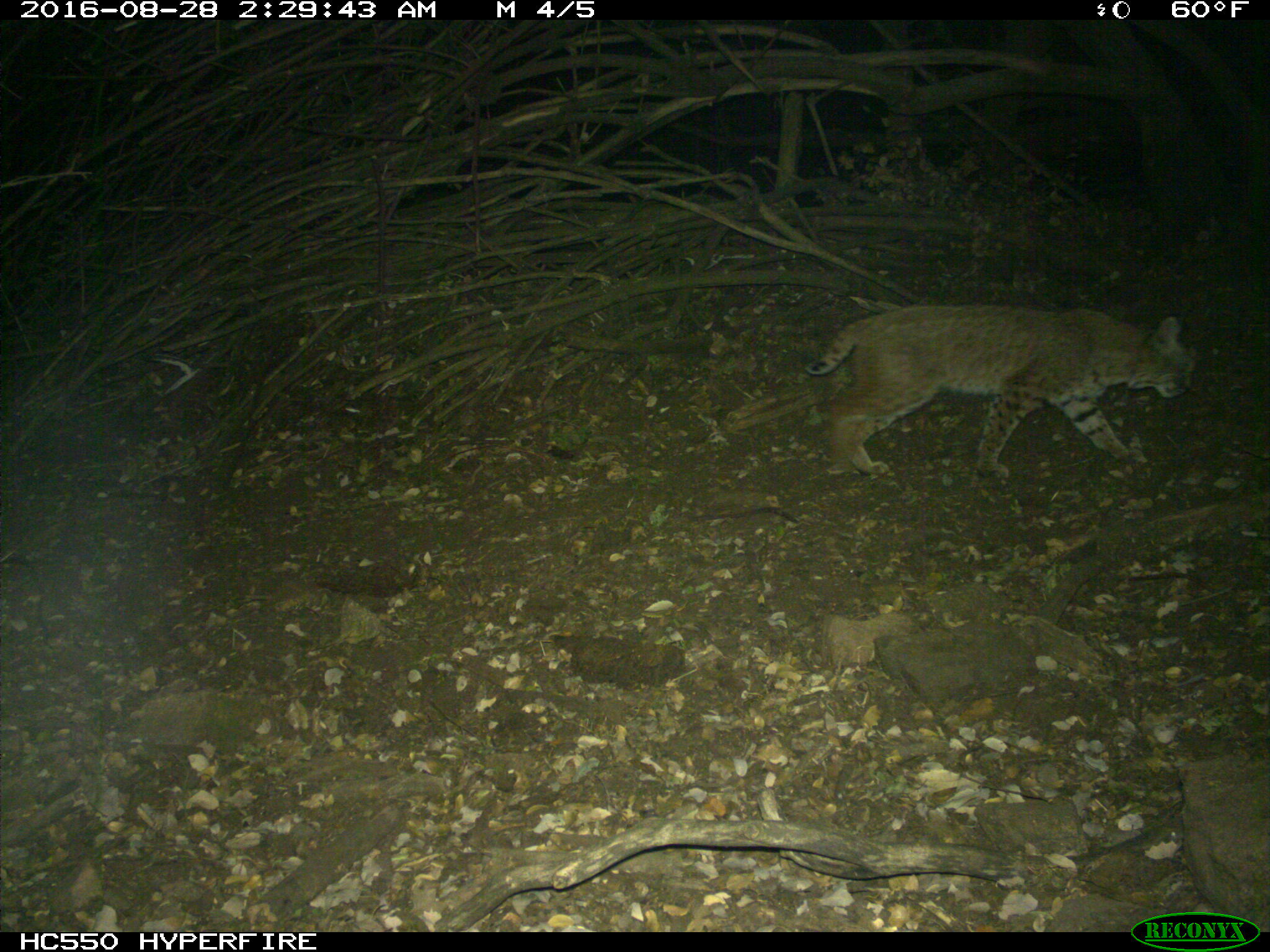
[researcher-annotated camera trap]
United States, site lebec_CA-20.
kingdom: Animalia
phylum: Chordata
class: Mammalia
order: Carnivora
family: Felidae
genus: Lynx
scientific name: Lynx rufus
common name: bobcat